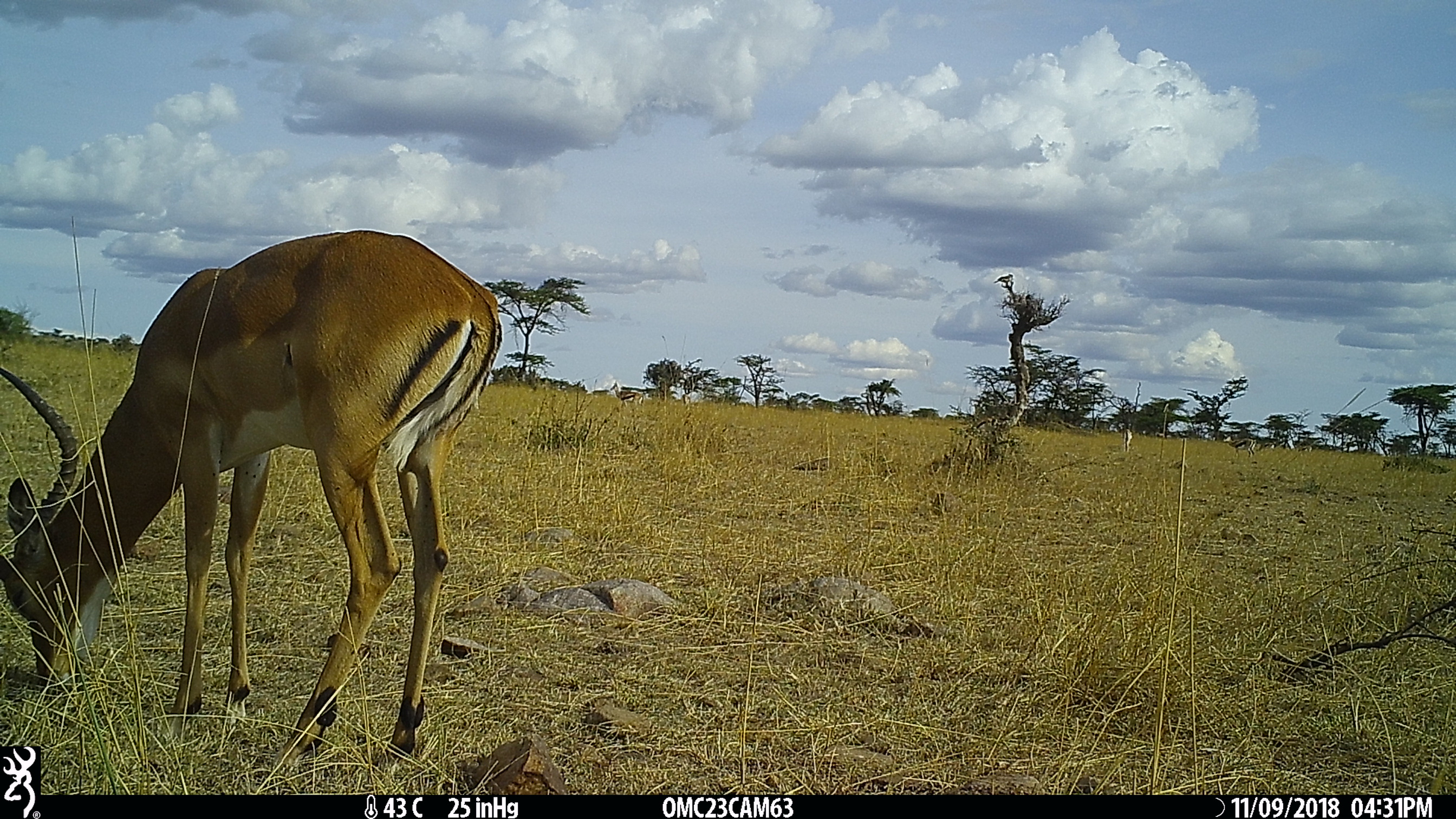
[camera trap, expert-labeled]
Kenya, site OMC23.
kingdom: Animalia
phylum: Chordata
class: Mammalia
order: Artiodactyla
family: Bovidae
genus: Eudorcas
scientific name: Eudorcas thomsonii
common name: thomon's gazelle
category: gazelle thomsons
Gazelle thomsons (thomon's gazelle) (Eudorcas thomsonii).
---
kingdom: Animalia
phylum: Chordata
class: Mammalia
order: Artiodactyla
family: Bovidae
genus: Aepyceros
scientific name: Aepyceros melampus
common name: impala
Impala (Aepyceros melampus).